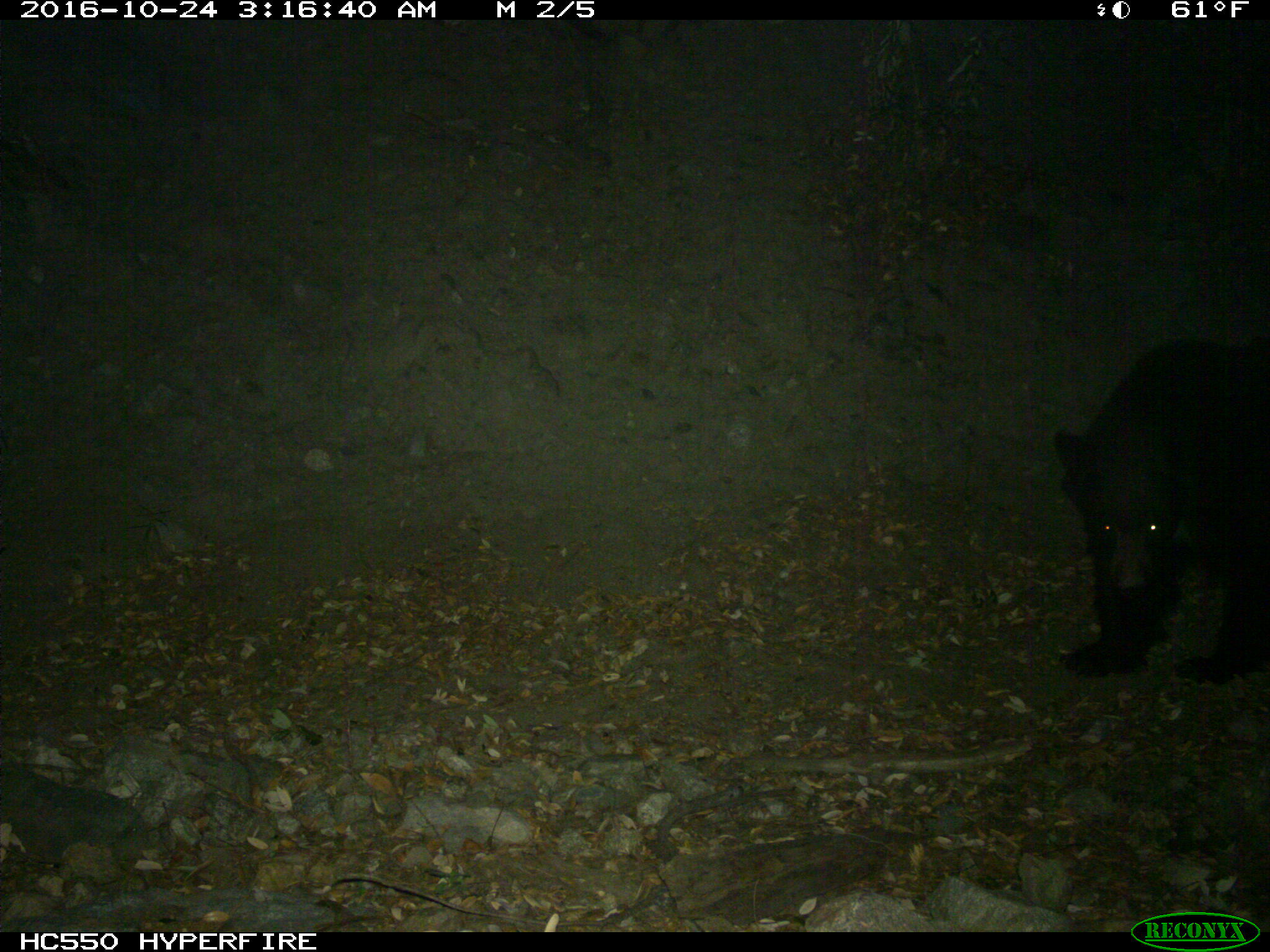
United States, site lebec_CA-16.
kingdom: Animalia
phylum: Chordata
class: Mammalia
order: Carnivora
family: Ursidae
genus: Ursus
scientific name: Ursus americanus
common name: american black bear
Ursus americanus (american black bear).